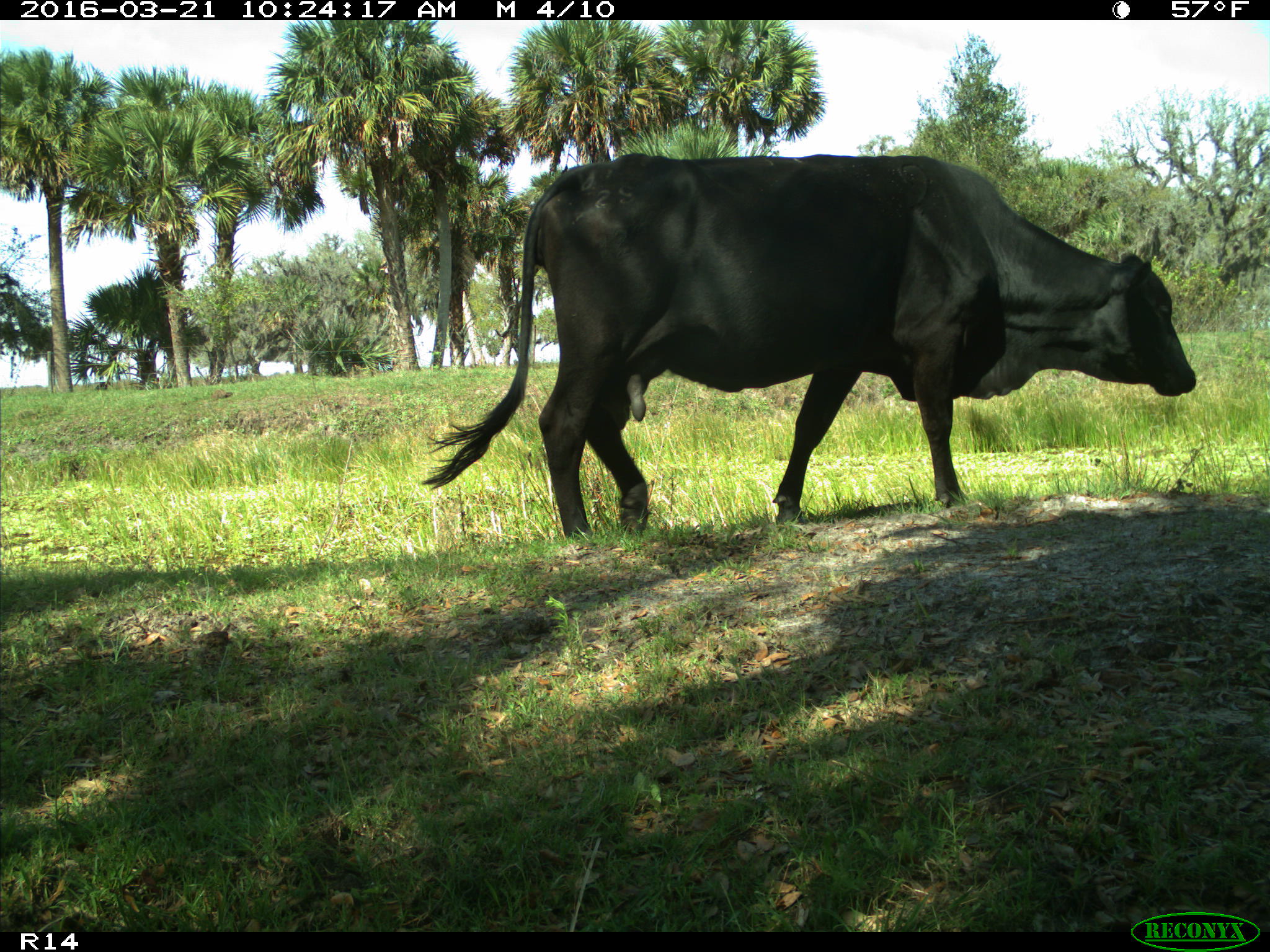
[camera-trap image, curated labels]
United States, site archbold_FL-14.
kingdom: Animalia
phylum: Chordata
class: Mammalia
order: Artiodactyla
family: Bovidae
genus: Bos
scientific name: Bos taurus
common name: domestic cow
Bos taurus (domestic cow).